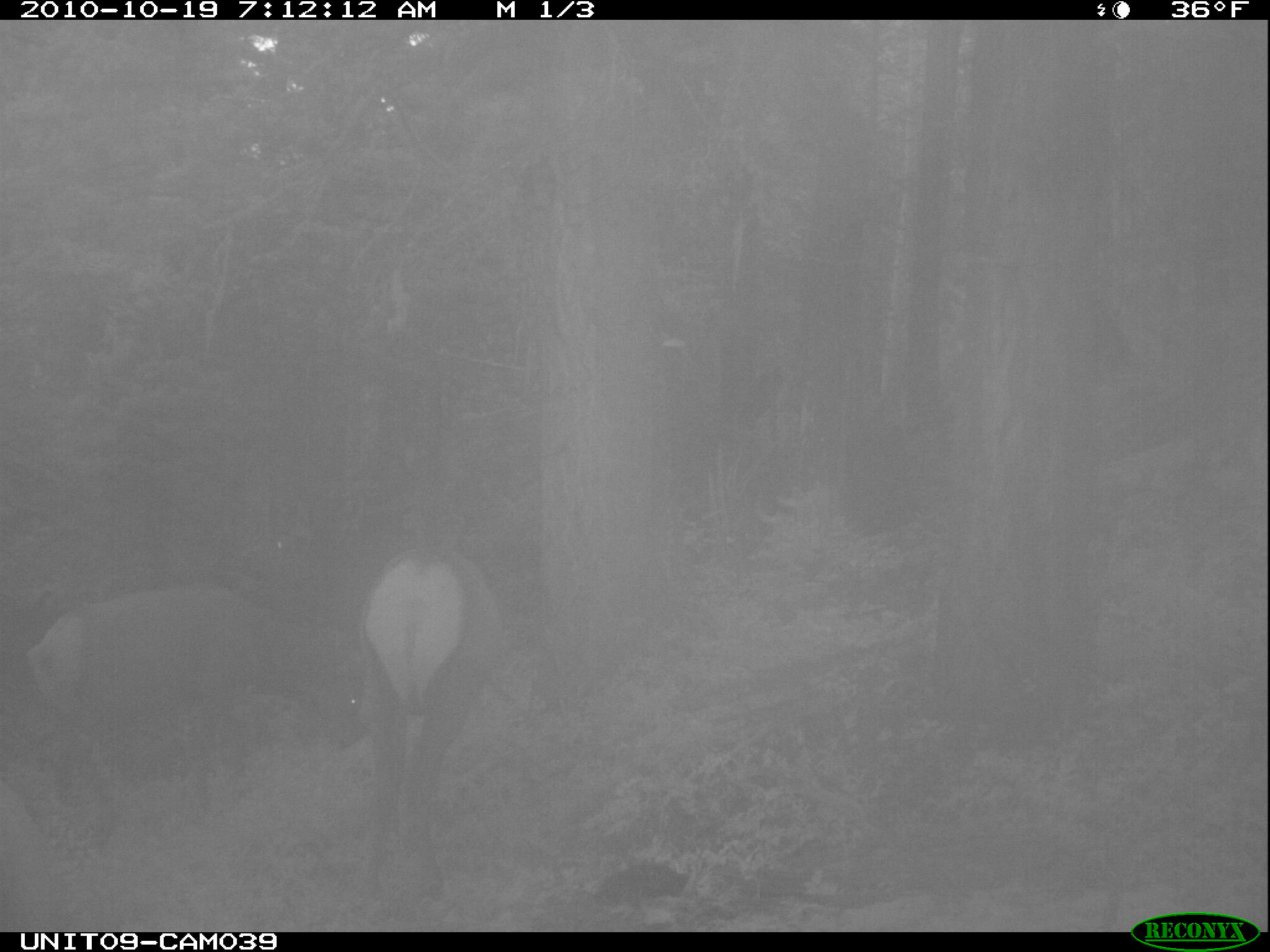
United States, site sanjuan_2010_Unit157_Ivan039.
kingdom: Animalia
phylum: Chordata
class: Mammalia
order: Artiodactyla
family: Cervidae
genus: Cervus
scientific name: Cervus elaphus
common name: red deer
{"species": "Cervus elaphus (red deer)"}